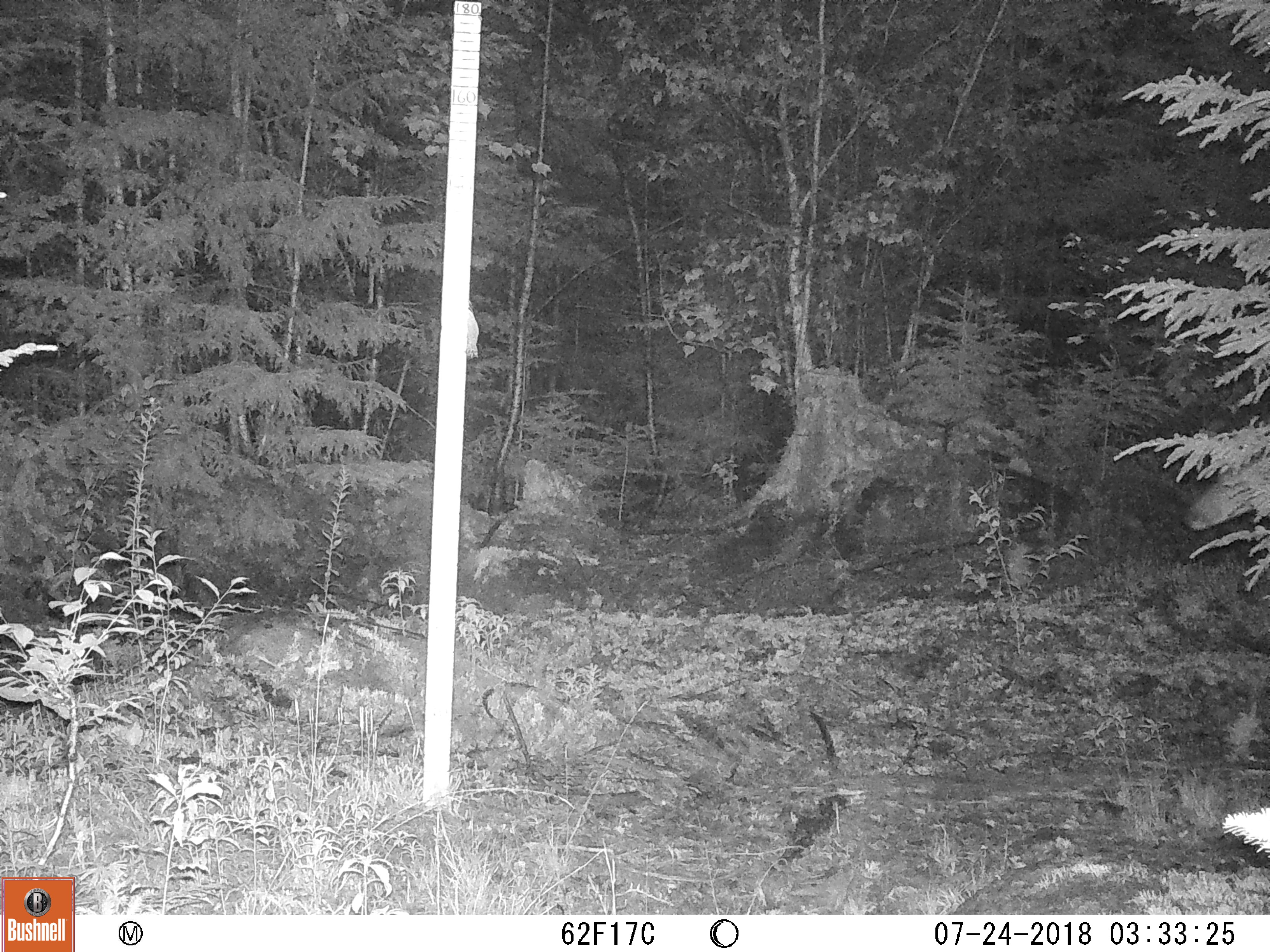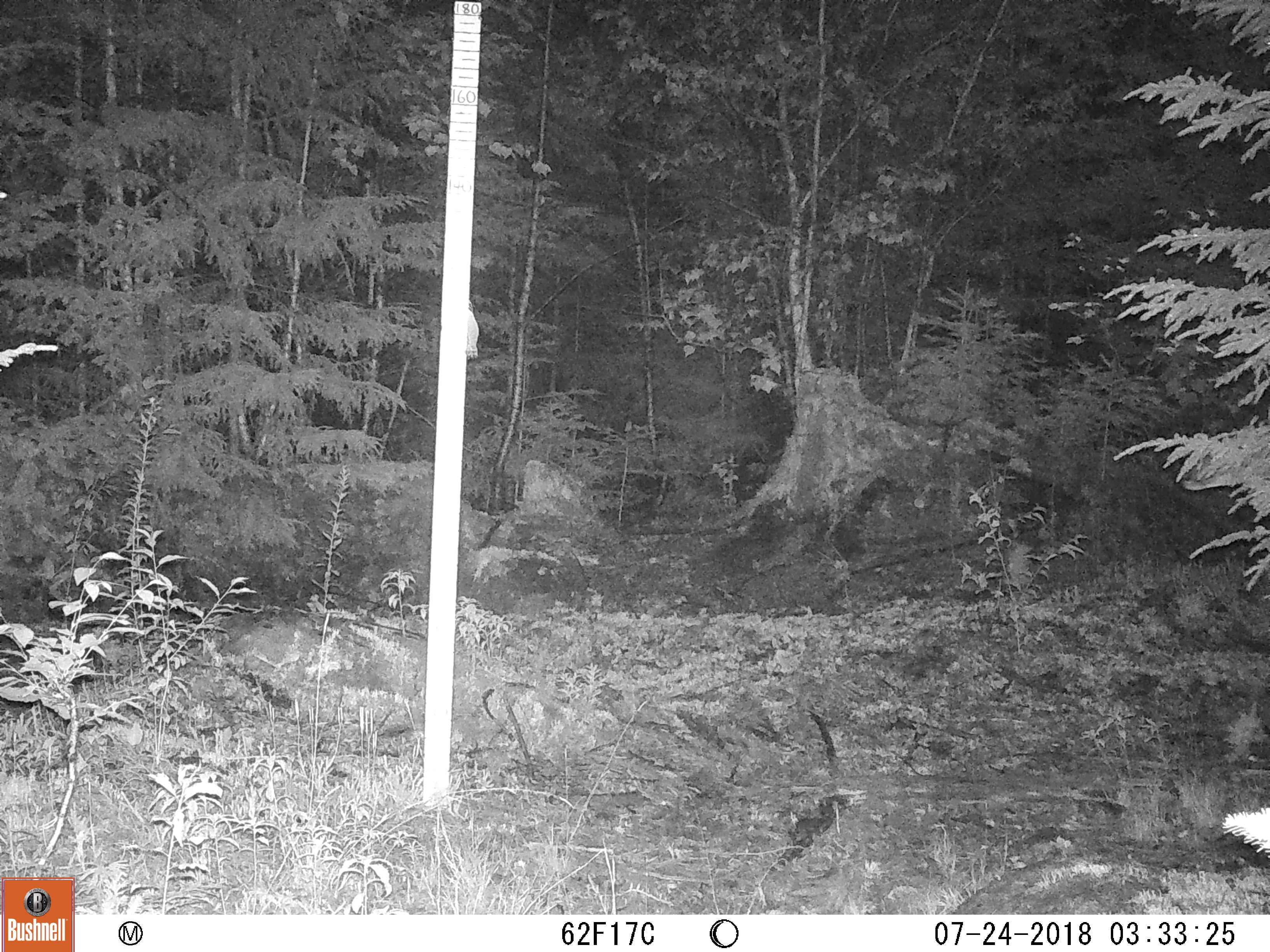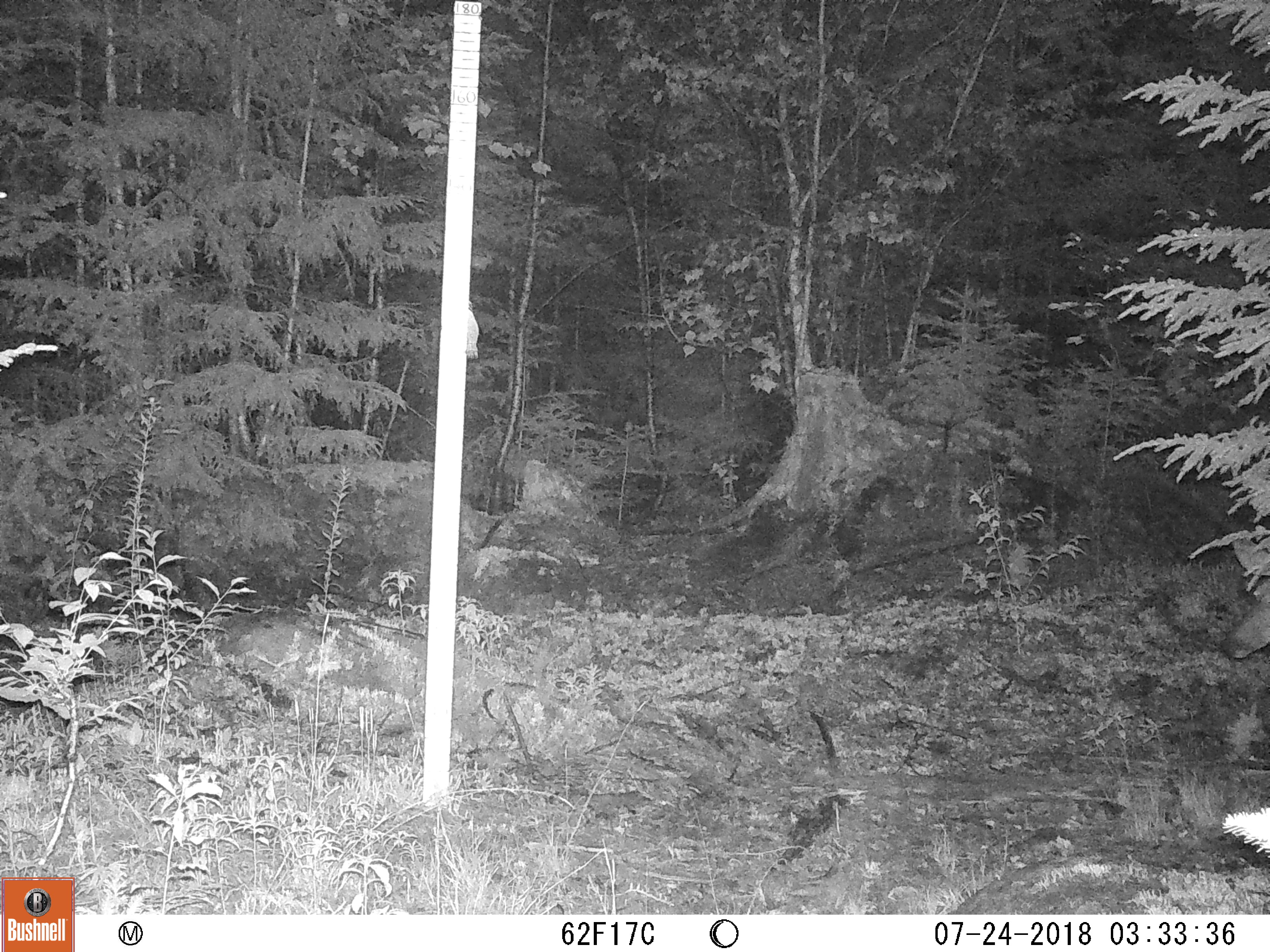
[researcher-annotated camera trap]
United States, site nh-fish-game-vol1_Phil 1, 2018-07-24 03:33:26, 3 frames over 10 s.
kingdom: Animalia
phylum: Chordata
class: Mammalia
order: Artiodactyla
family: Cervidae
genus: Odocoileus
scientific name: Odocoileus virginianus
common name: white-tailed deer